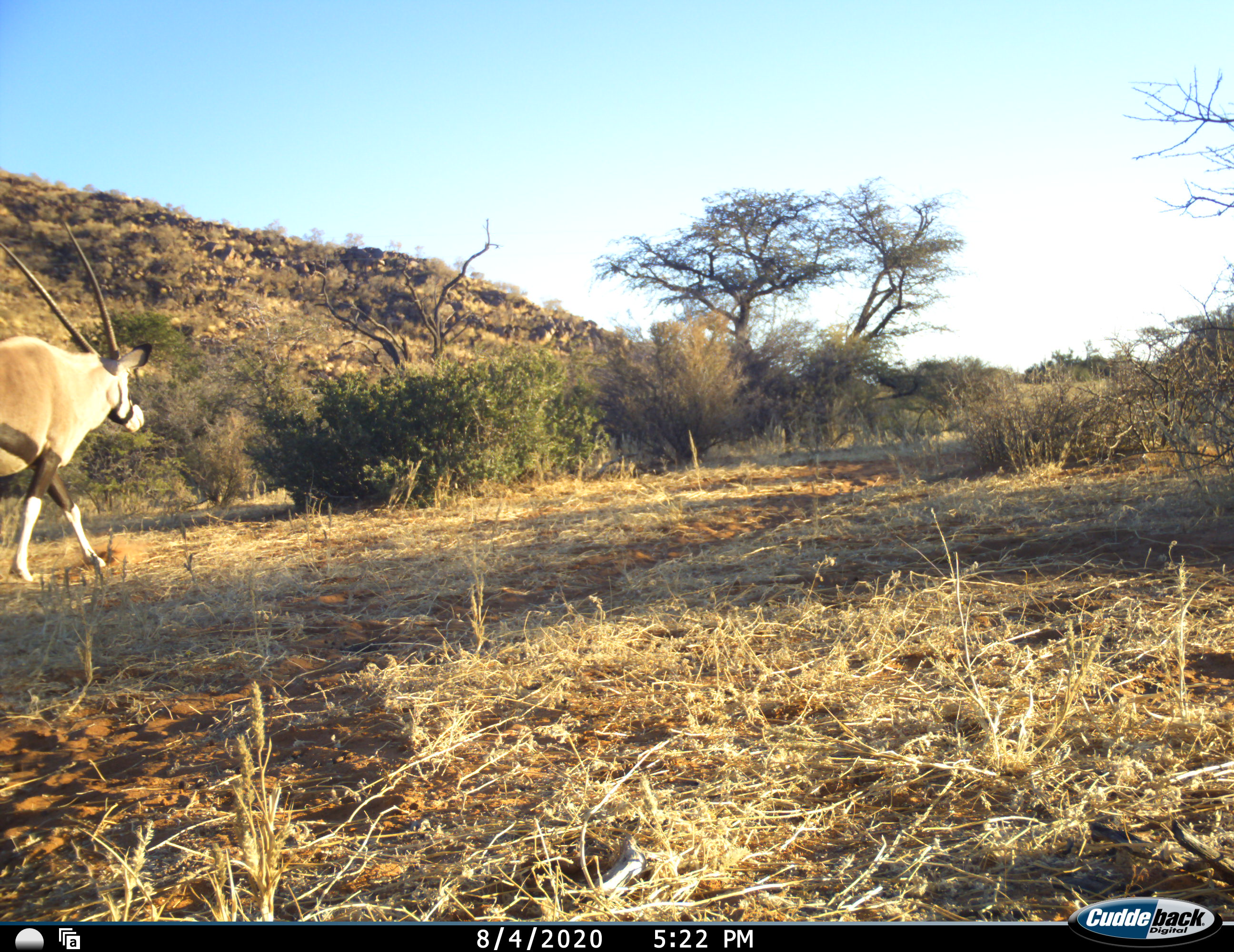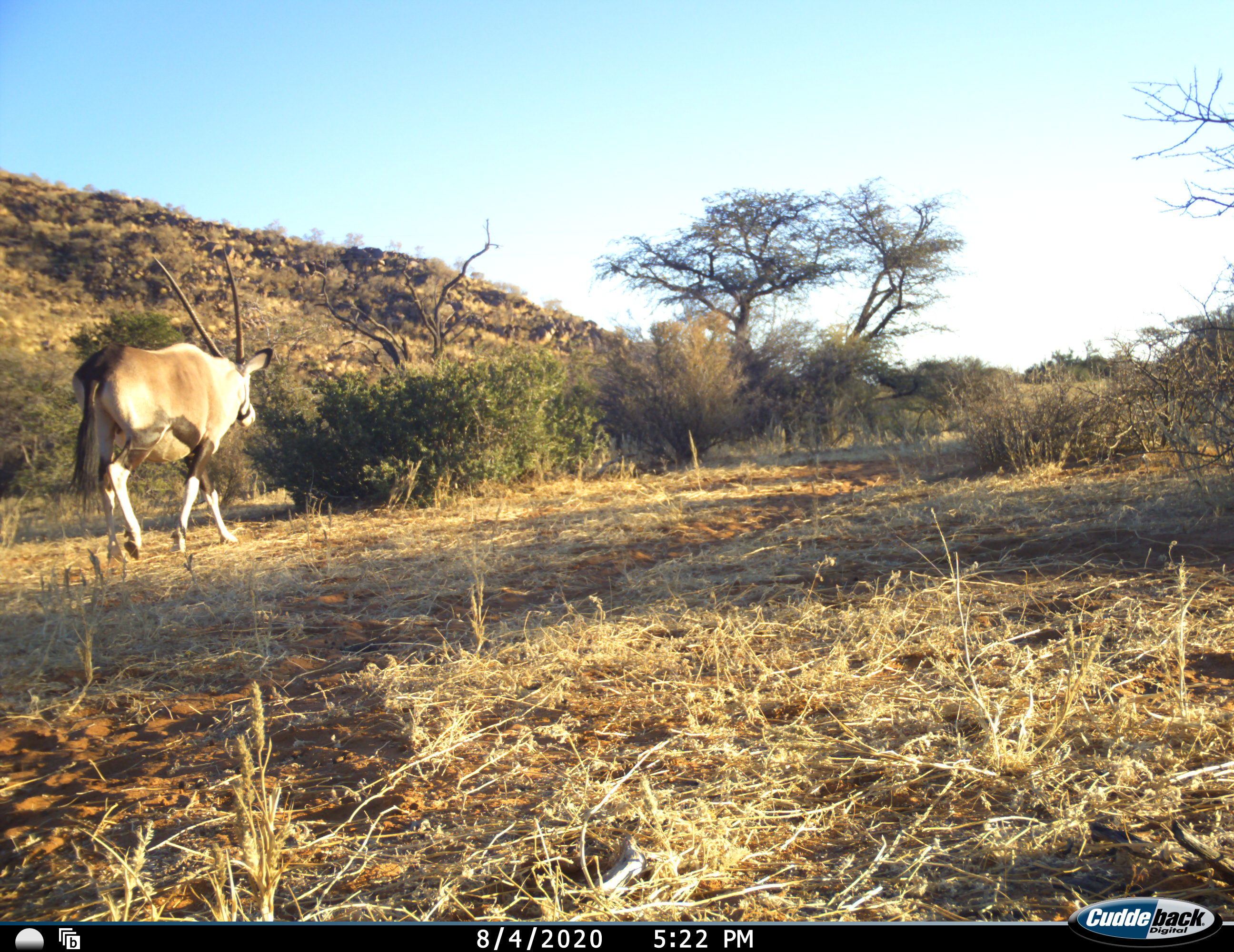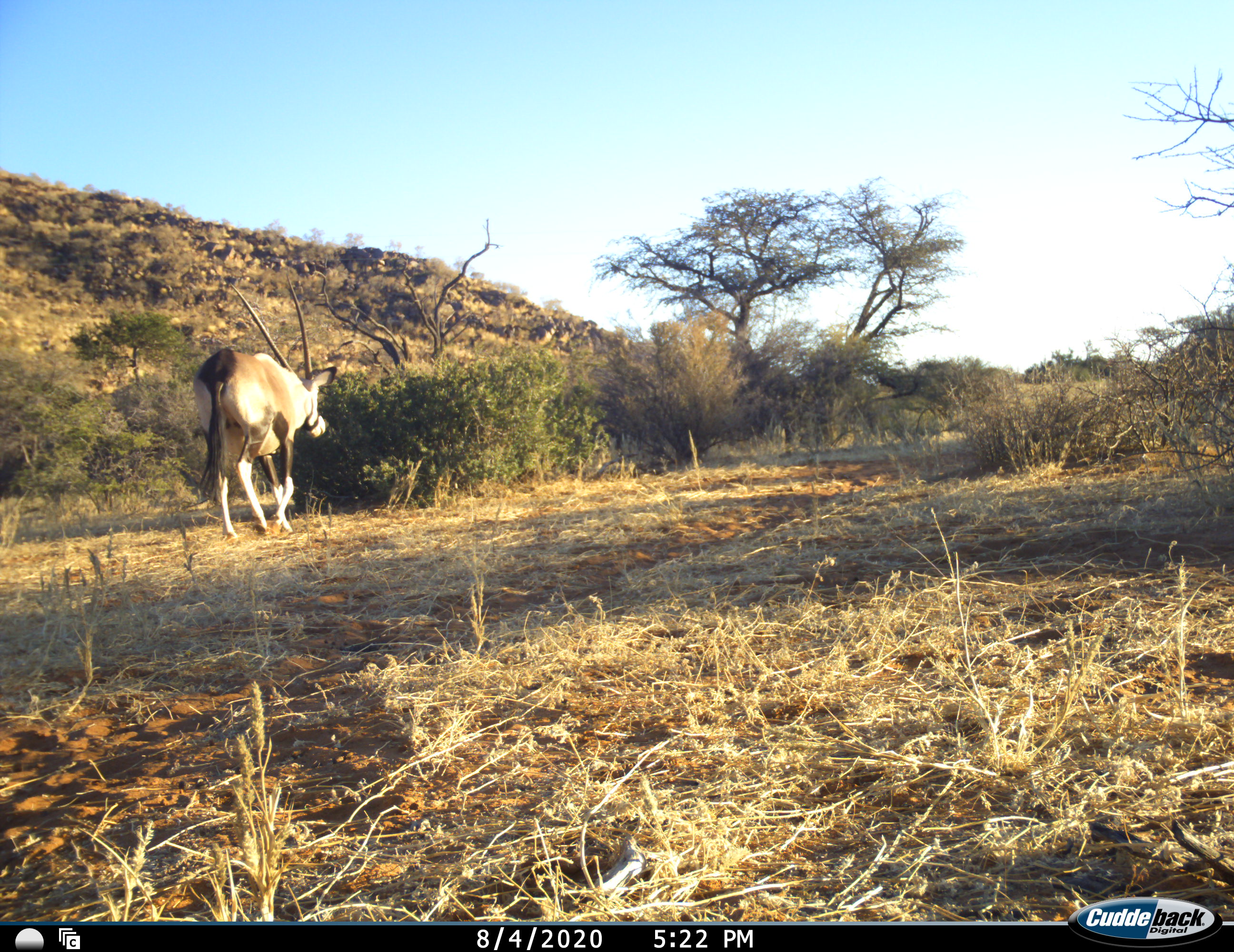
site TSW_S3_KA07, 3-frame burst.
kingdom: Animalia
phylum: Chordata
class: Mammalia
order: Artiodactyla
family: Bovidae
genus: Oryx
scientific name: Oryx gazella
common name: gemsbok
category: oryx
Oryx (gemsbok) (Oryx gazella), count 1. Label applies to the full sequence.